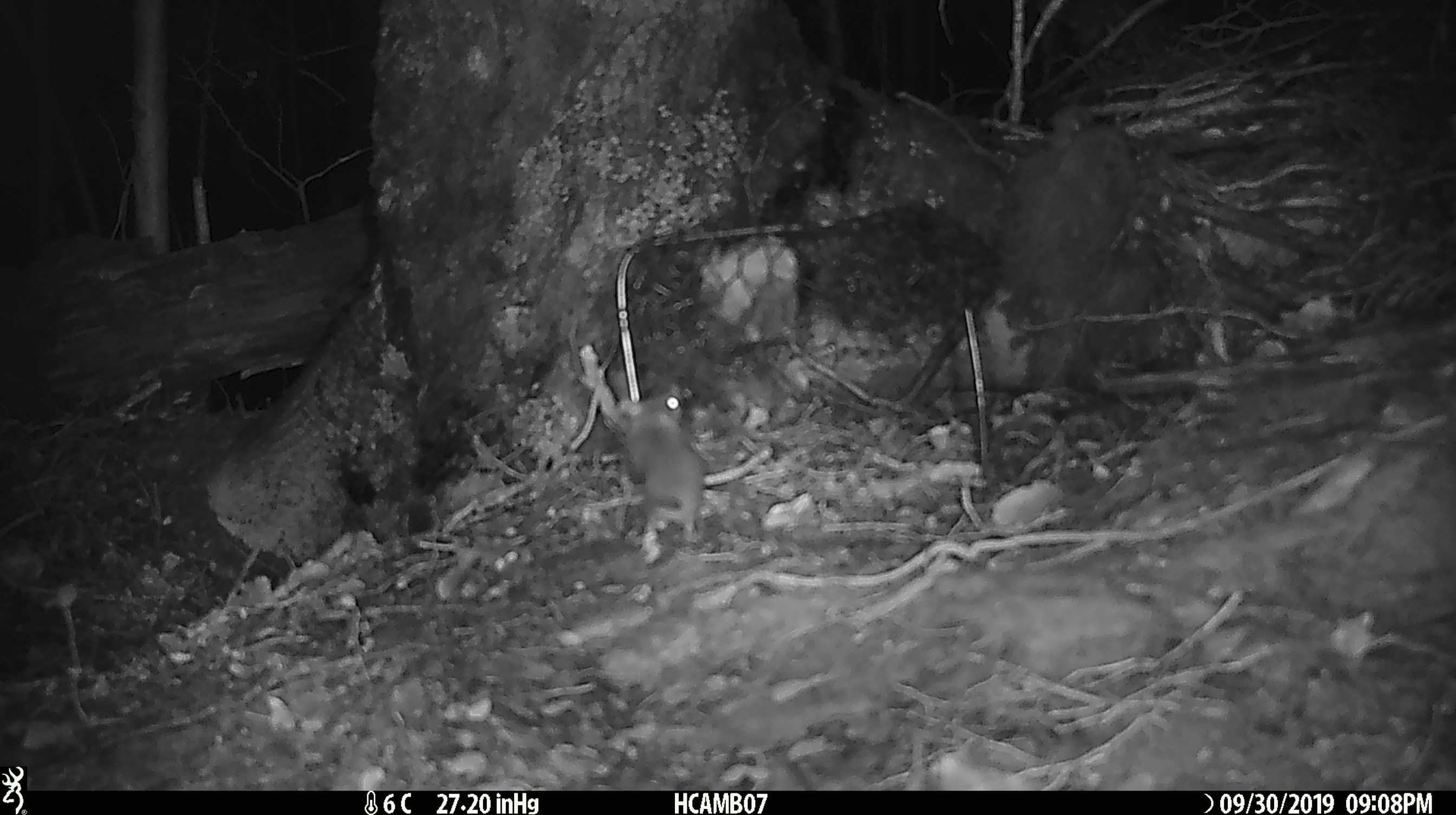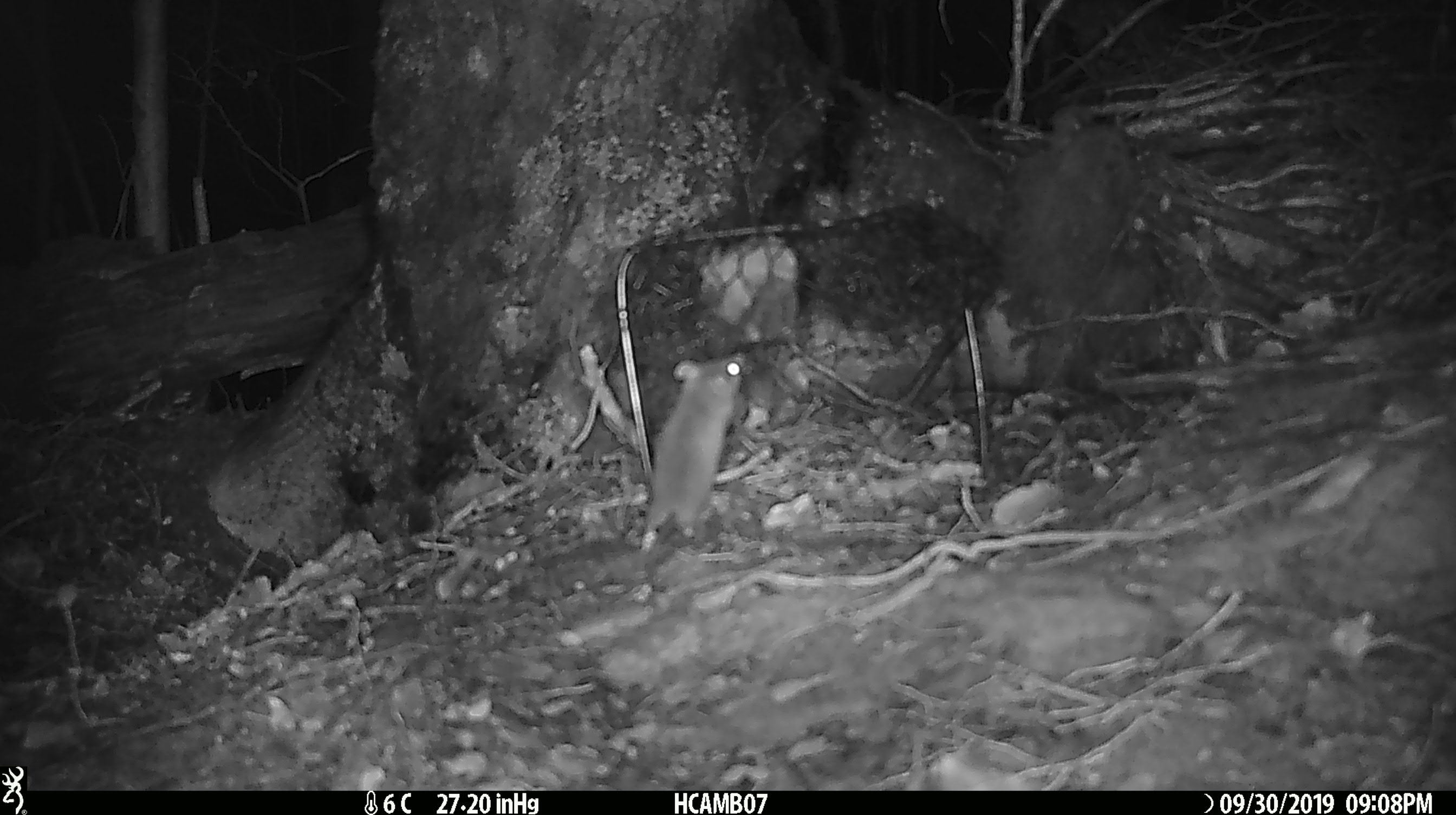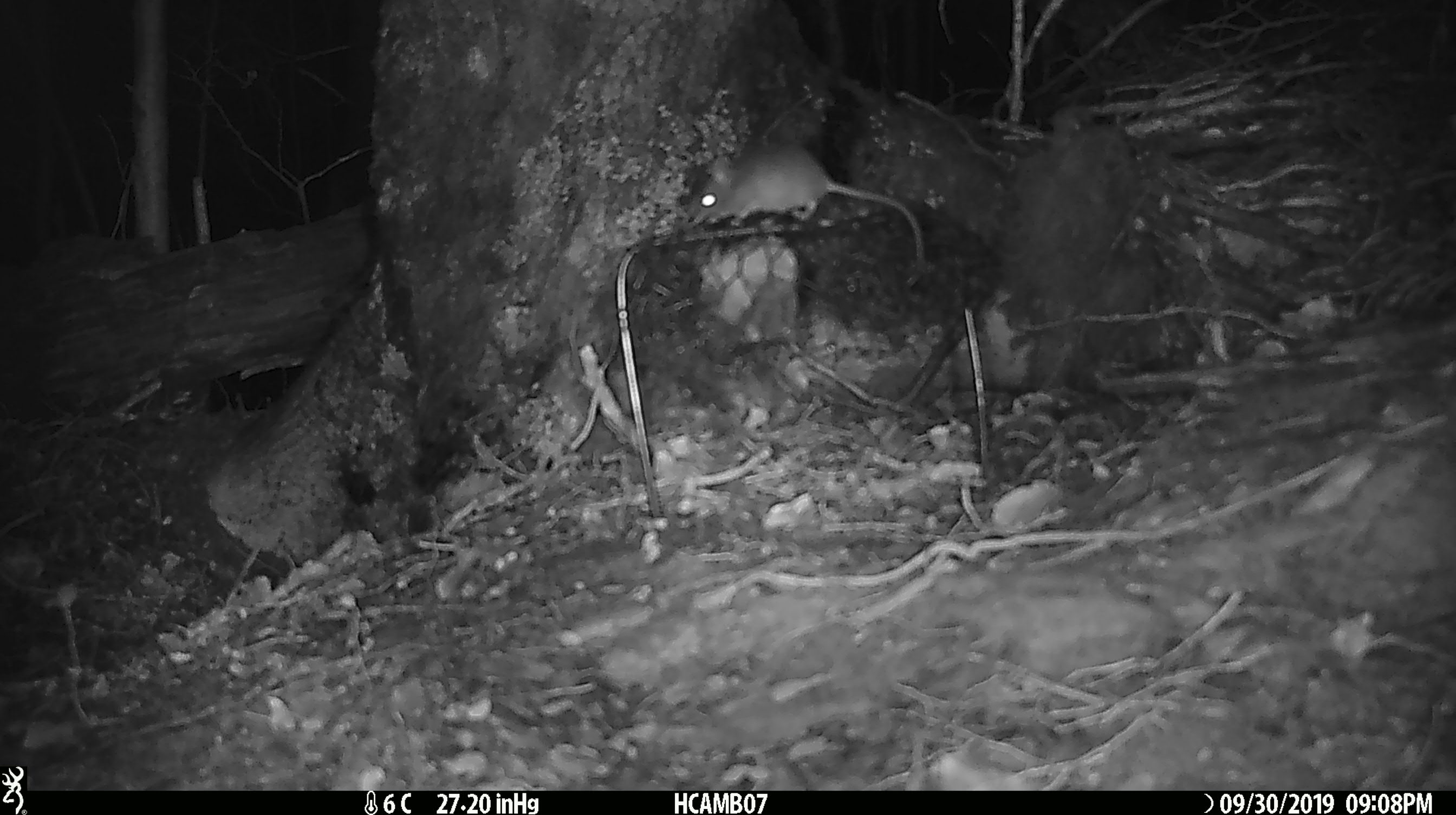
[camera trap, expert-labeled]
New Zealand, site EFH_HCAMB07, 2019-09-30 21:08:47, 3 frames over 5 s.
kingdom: Animalia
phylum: Chordata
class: Mammalia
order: Rodentia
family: Muridae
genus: Mus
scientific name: Mus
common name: mouse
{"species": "mouse (Mus)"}